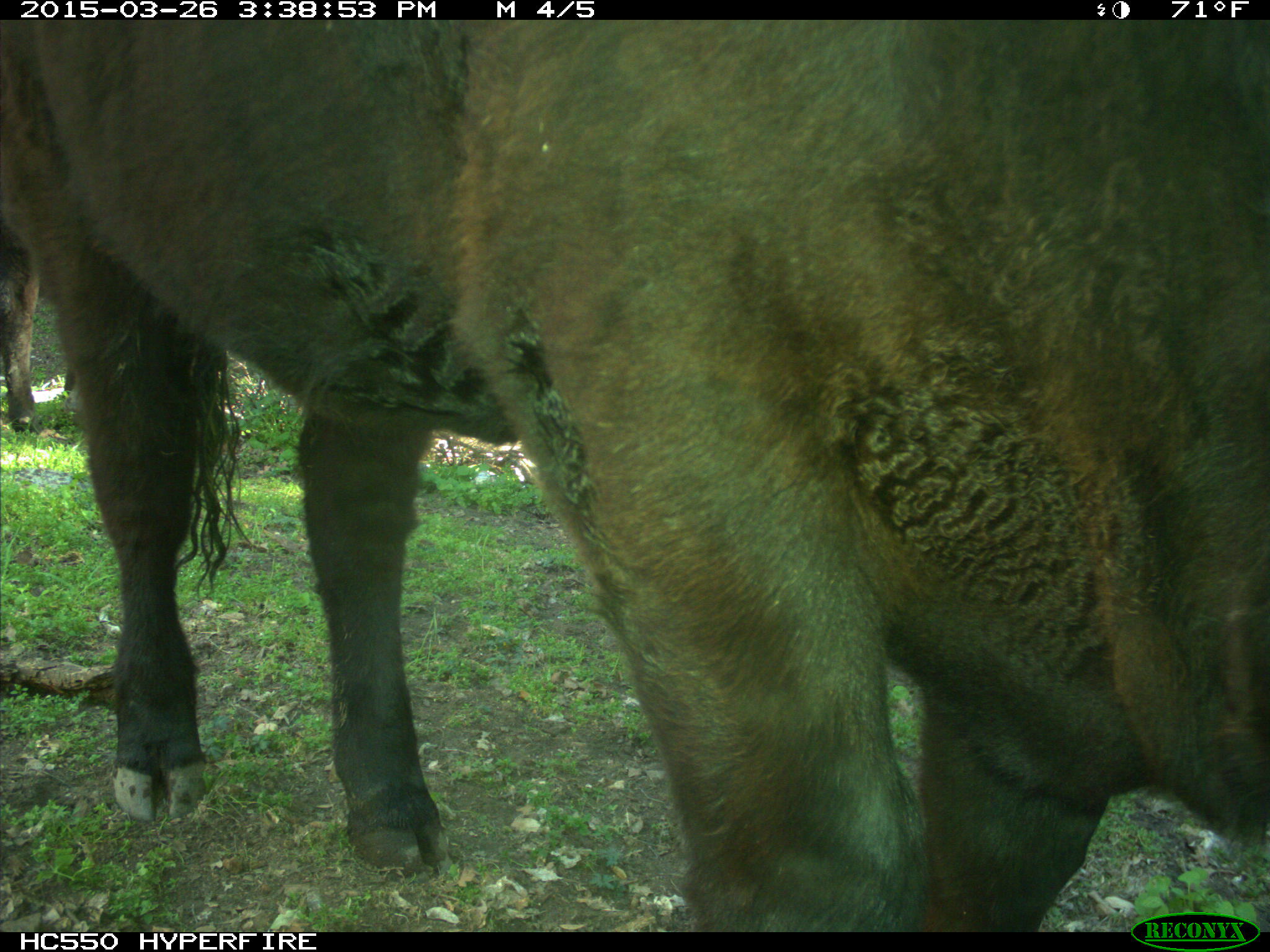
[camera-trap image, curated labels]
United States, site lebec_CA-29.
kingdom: Animalia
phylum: Chordata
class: Mammalia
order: Artiodactyla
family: Bovidae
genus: Bos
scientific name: Bos taurus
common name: domestic cow